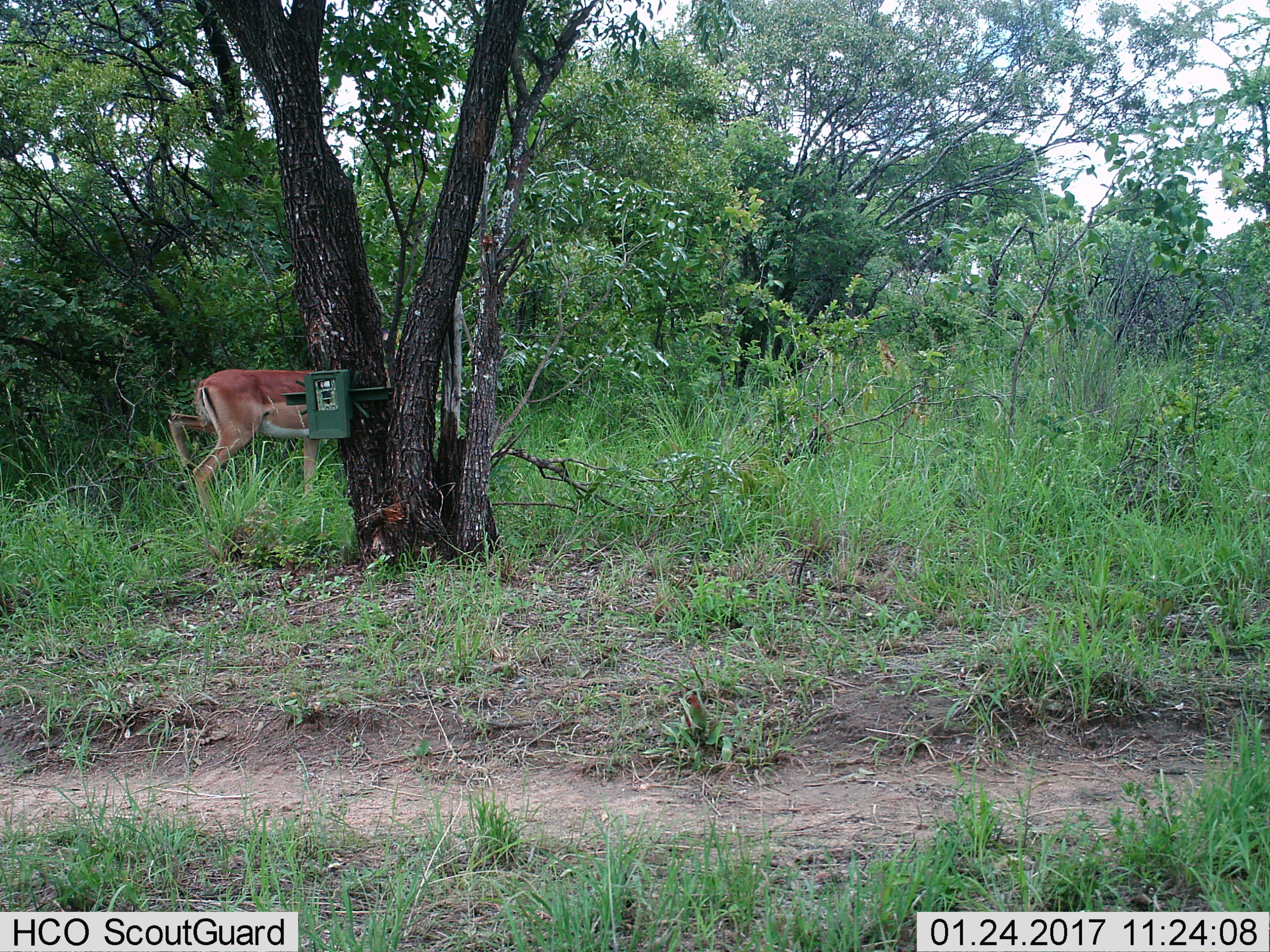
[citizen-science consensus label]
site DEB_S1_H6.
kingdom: Animalia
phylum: Chordata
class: Mammalia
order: Artiodactyla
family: Bovidae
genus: Aepyceros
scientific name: Aepyceros melampus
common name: impala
Impala (Aepyceros melampus), count 1. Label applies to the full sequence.